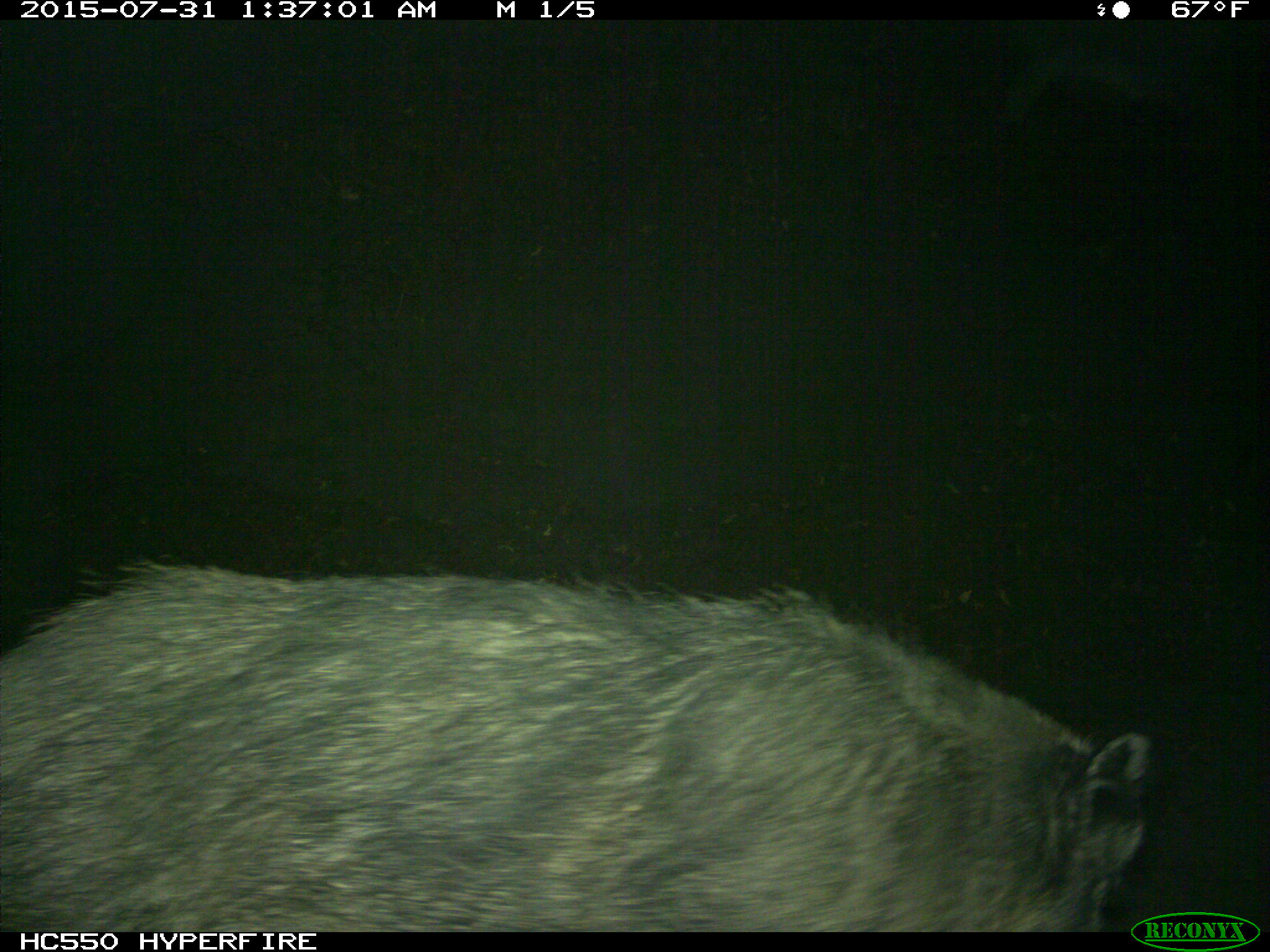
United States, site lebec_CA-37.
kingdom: Animalia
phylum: Chordata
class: Mammalia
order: Artiodactyla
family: Suidae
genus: Sus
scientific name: Sus scrofa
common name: wild boar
Sus scrofa (wild boar).